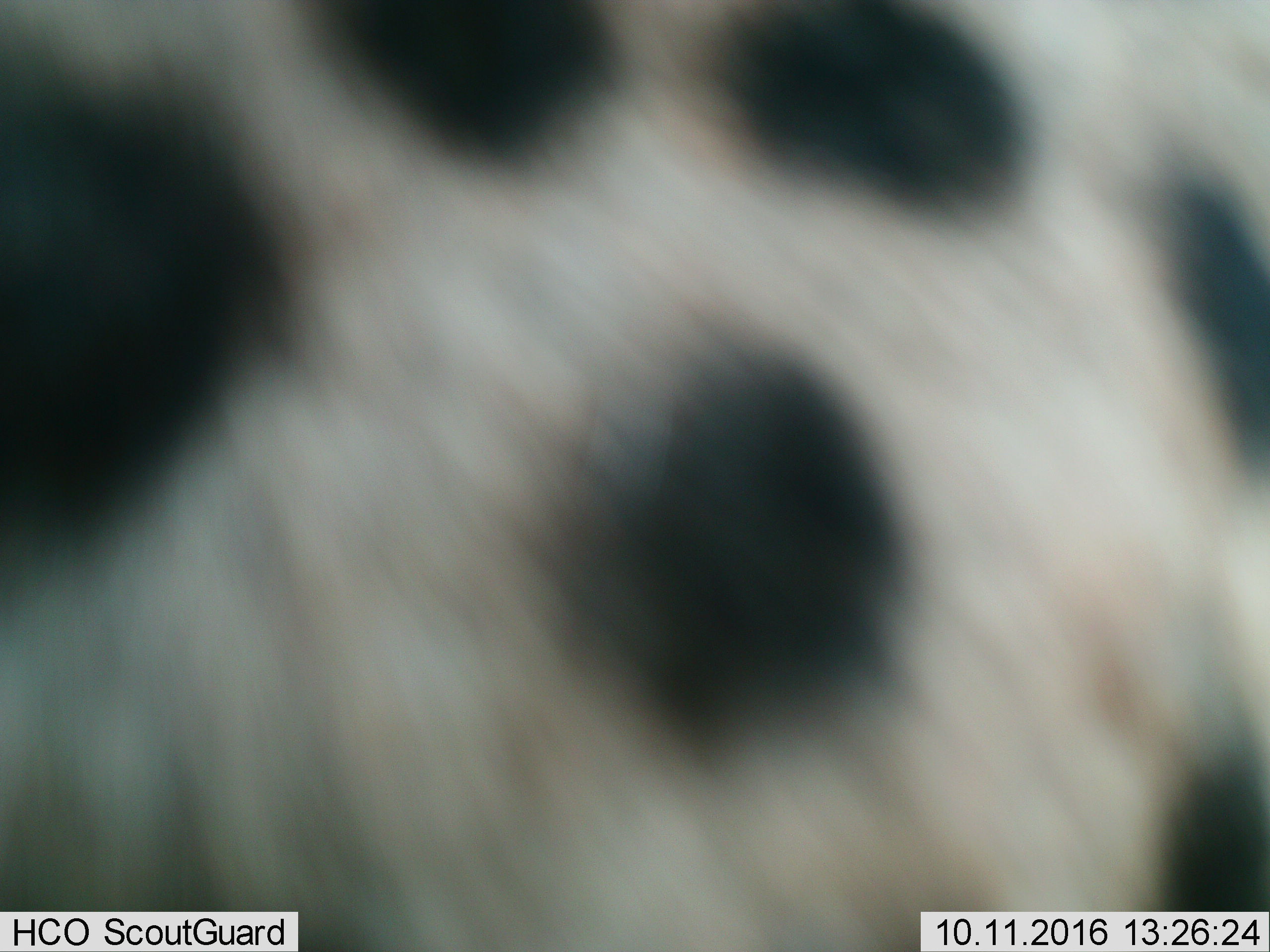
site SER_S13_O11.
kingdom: Animalia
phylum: Chordata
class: Mammalia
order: Carnivora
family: Felidae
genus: Acinonyx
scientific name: Acinonyx jubatus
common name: cheetah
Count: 1.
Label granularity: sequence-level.